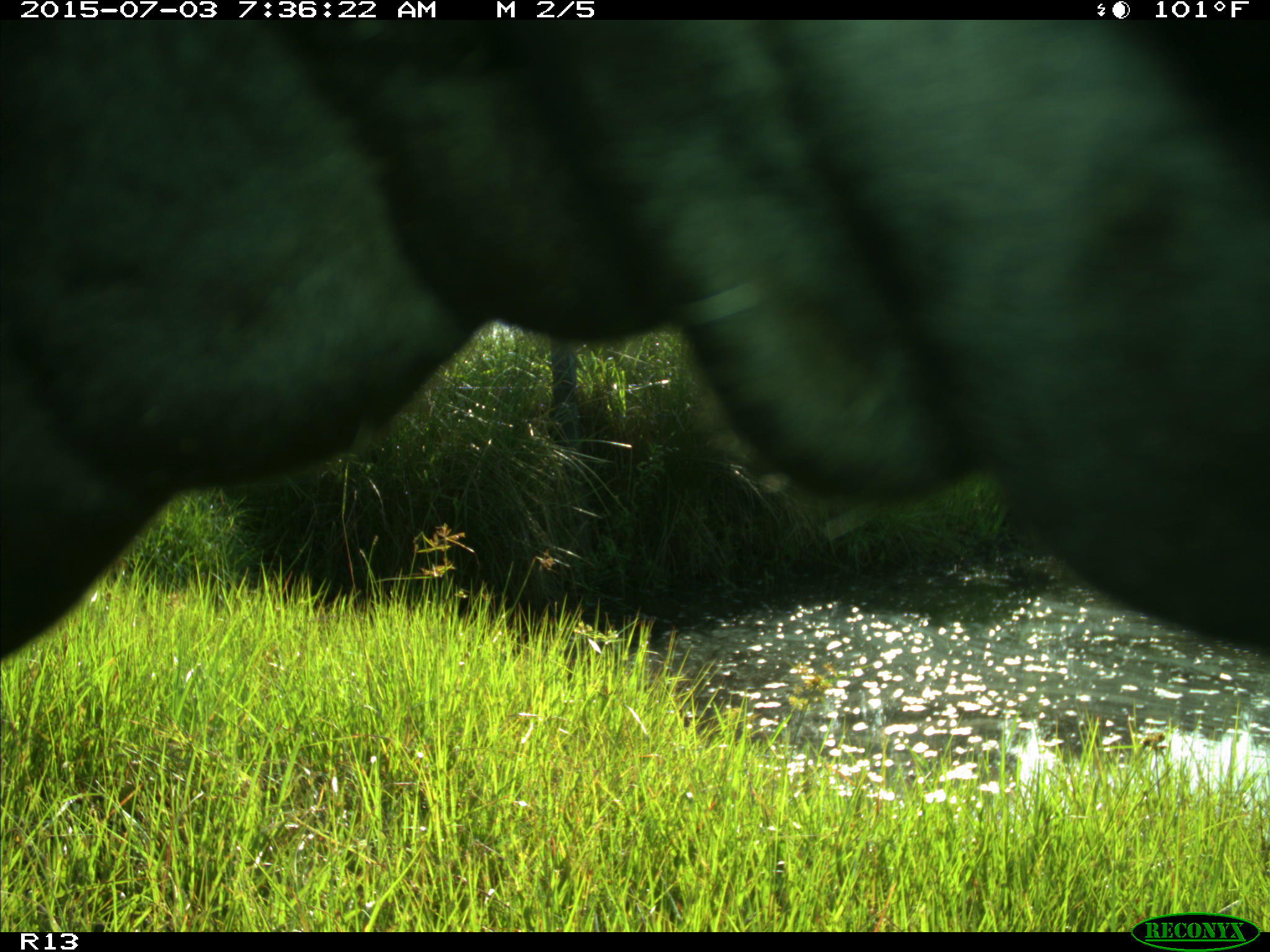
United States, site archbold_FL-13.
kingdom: Animalia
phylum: Chordata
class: Mammalia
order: Artiodactyla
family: Bovidae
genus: Bos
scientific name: Bos taurus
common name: domestic cow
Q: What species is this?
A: Bos taurus (domestic cow).